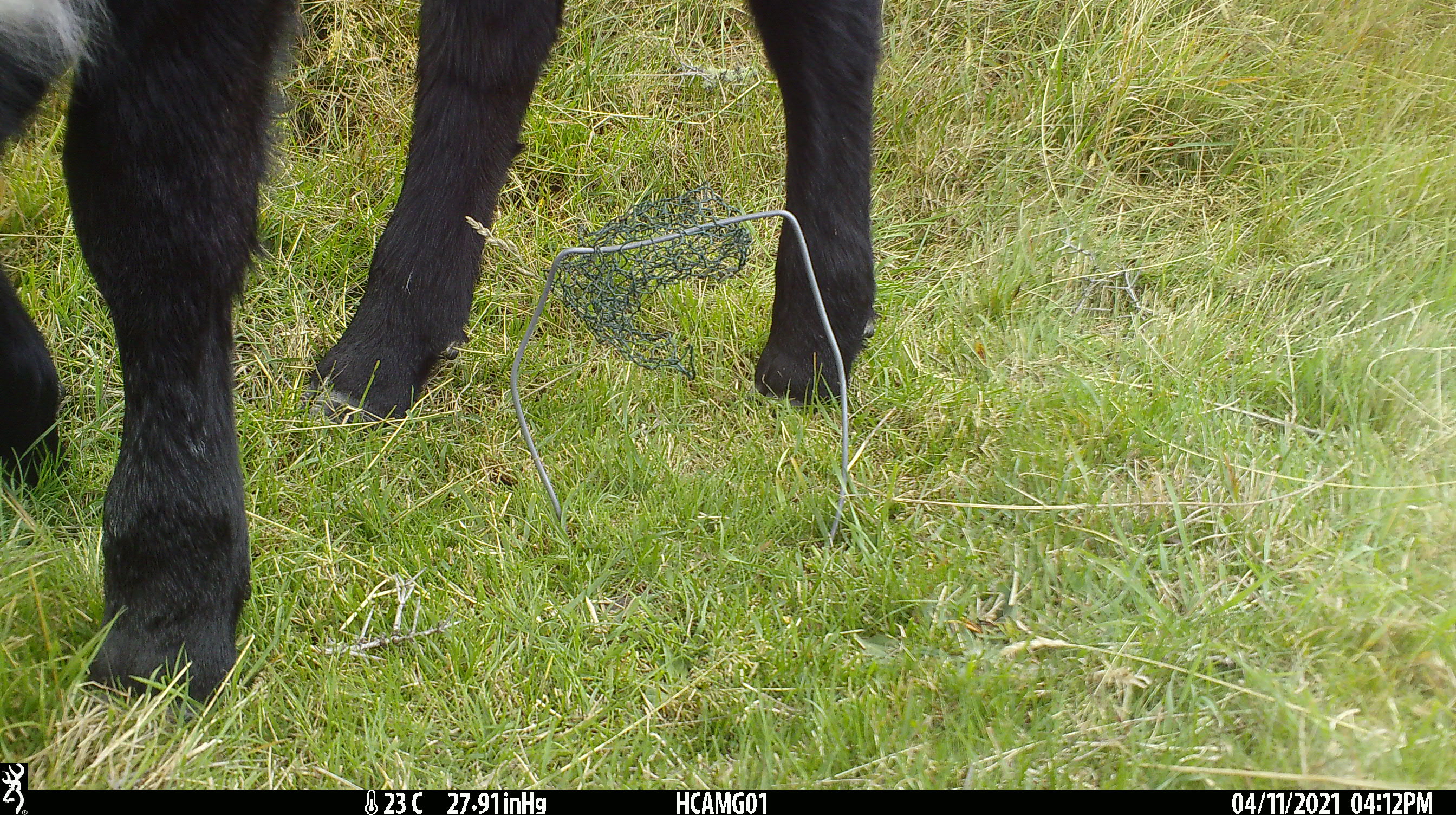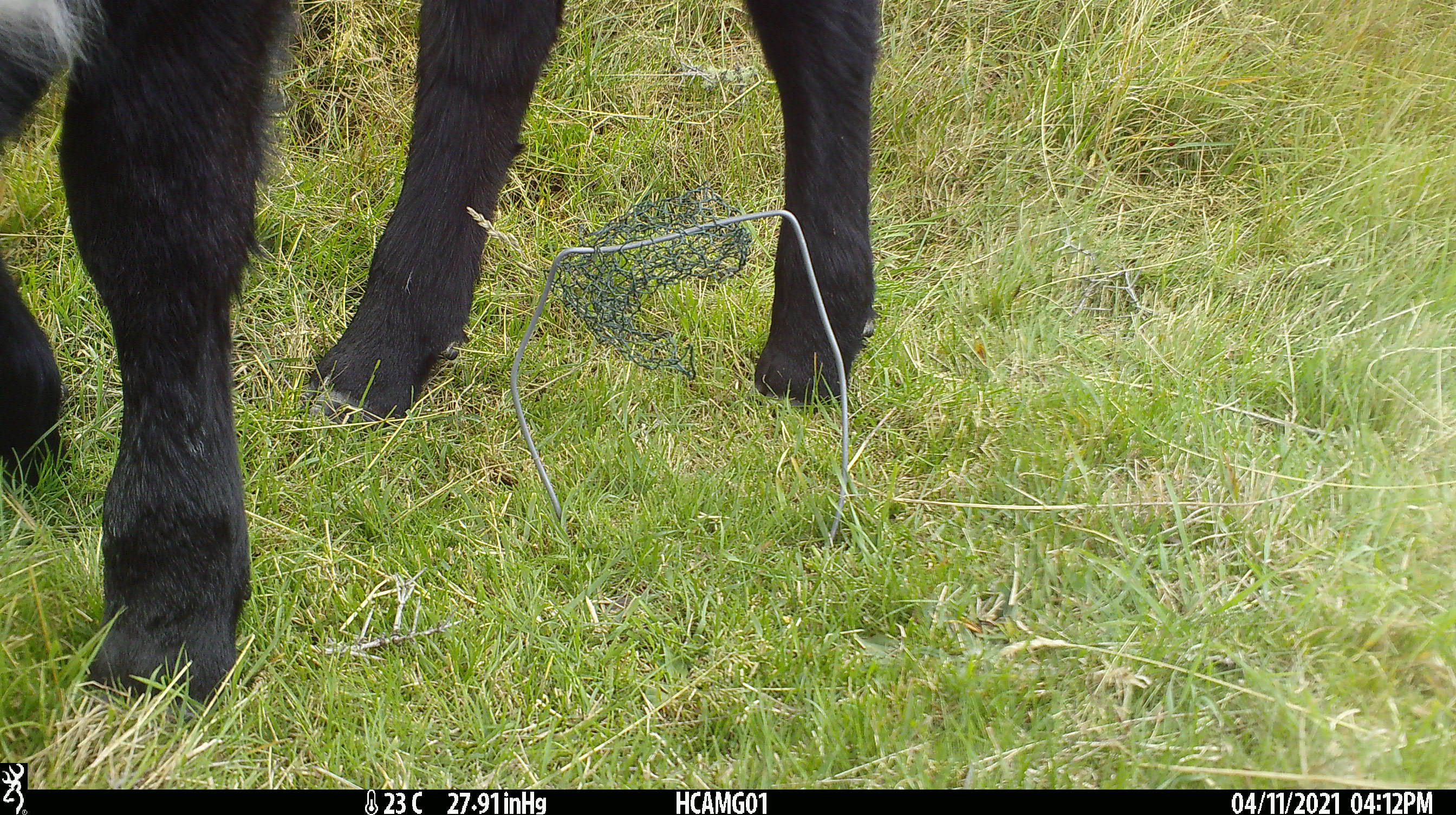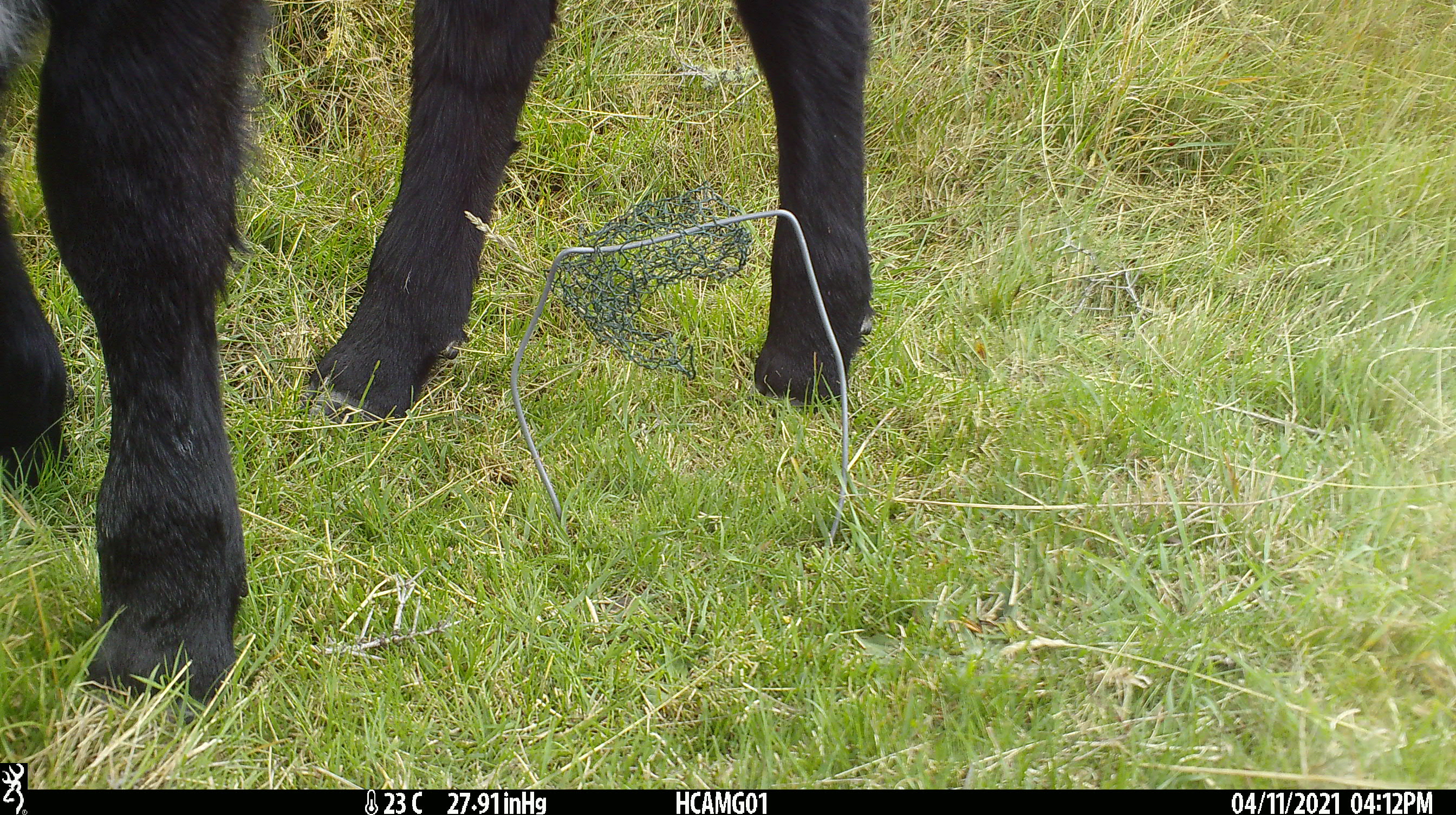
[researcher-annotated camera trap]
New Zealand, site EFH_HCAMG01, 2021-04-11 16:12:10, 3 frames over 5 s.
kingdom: Animalia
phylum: Chordata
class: Mammalia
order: Artiodactyla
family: Bovidae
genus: Bos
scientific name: Bos taurus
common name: domestic cow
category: cow